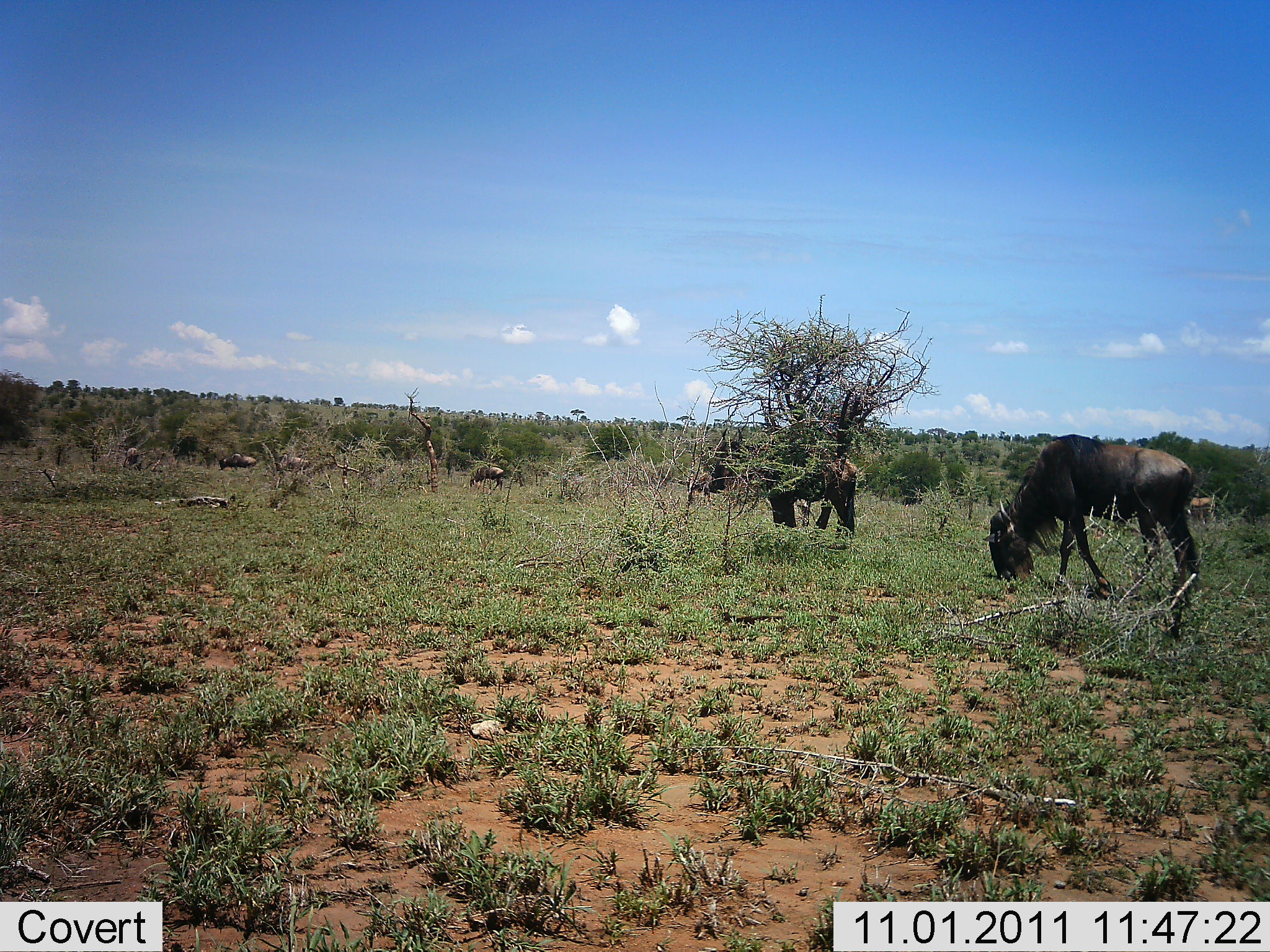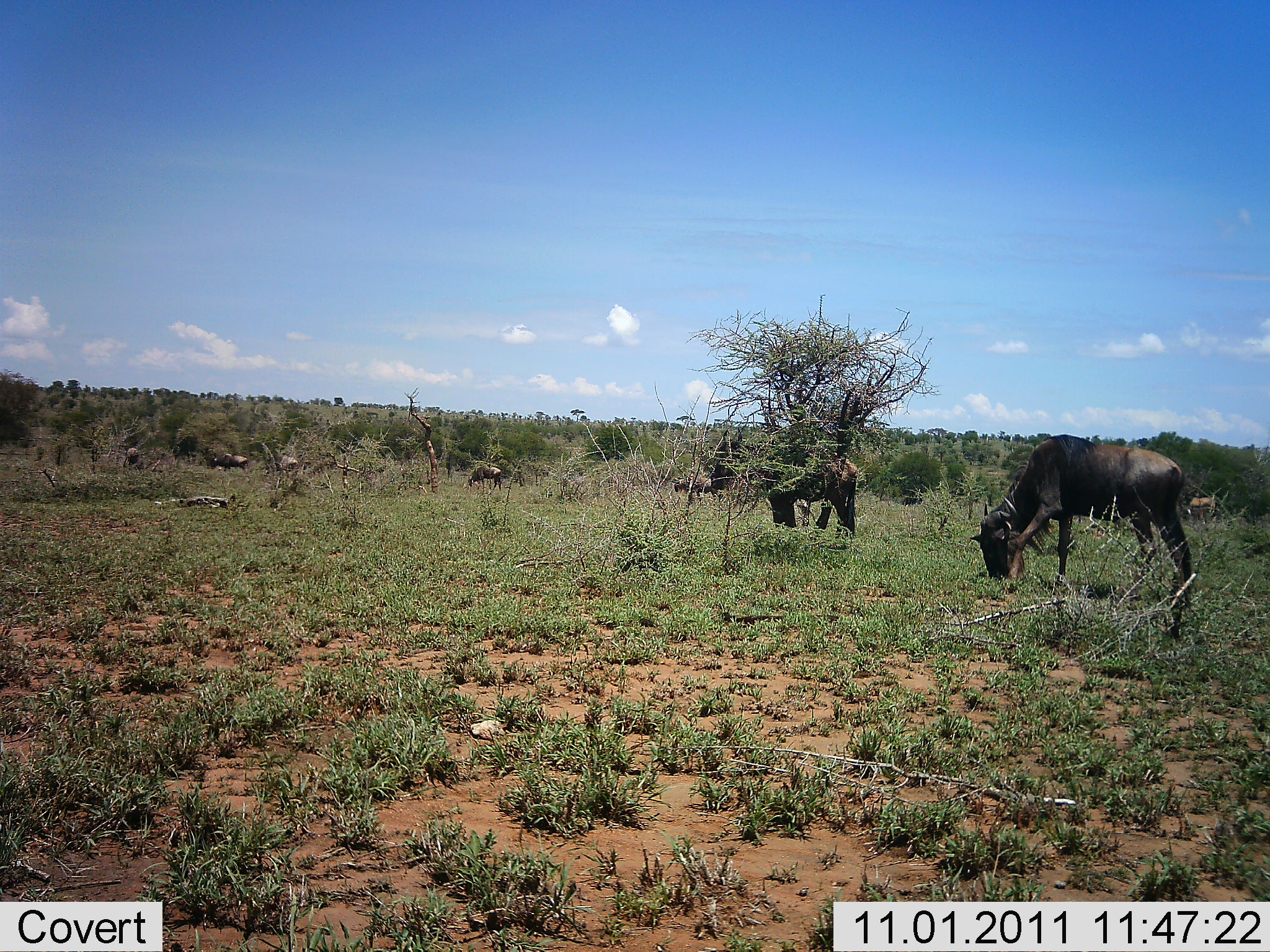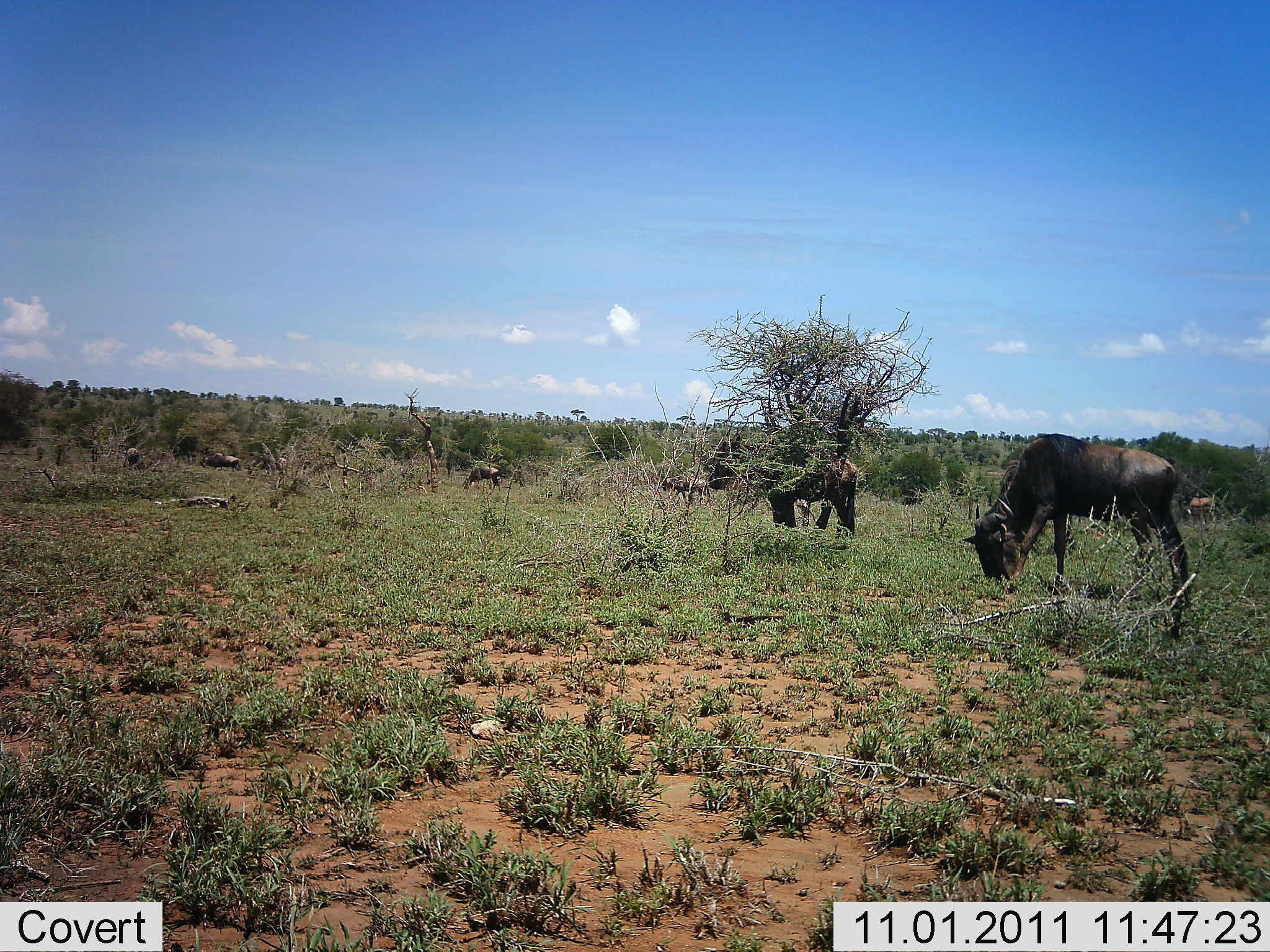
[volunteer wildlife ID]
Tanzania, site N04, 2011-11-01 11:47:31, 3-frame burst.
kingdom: Animalia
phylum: Chordata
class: Mammalia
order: Artiodactyla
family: Bovidae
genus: Connochaetes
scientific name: Connochaetes taurinus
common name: blue wildebeest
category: wildebeest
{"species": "wildebeest (blue wildebeest) (Connochaetes taurinus)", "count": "6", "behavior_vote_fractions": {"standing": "40%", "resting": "0%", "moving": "33%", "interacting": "0%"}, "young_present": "0%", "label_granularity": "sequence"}